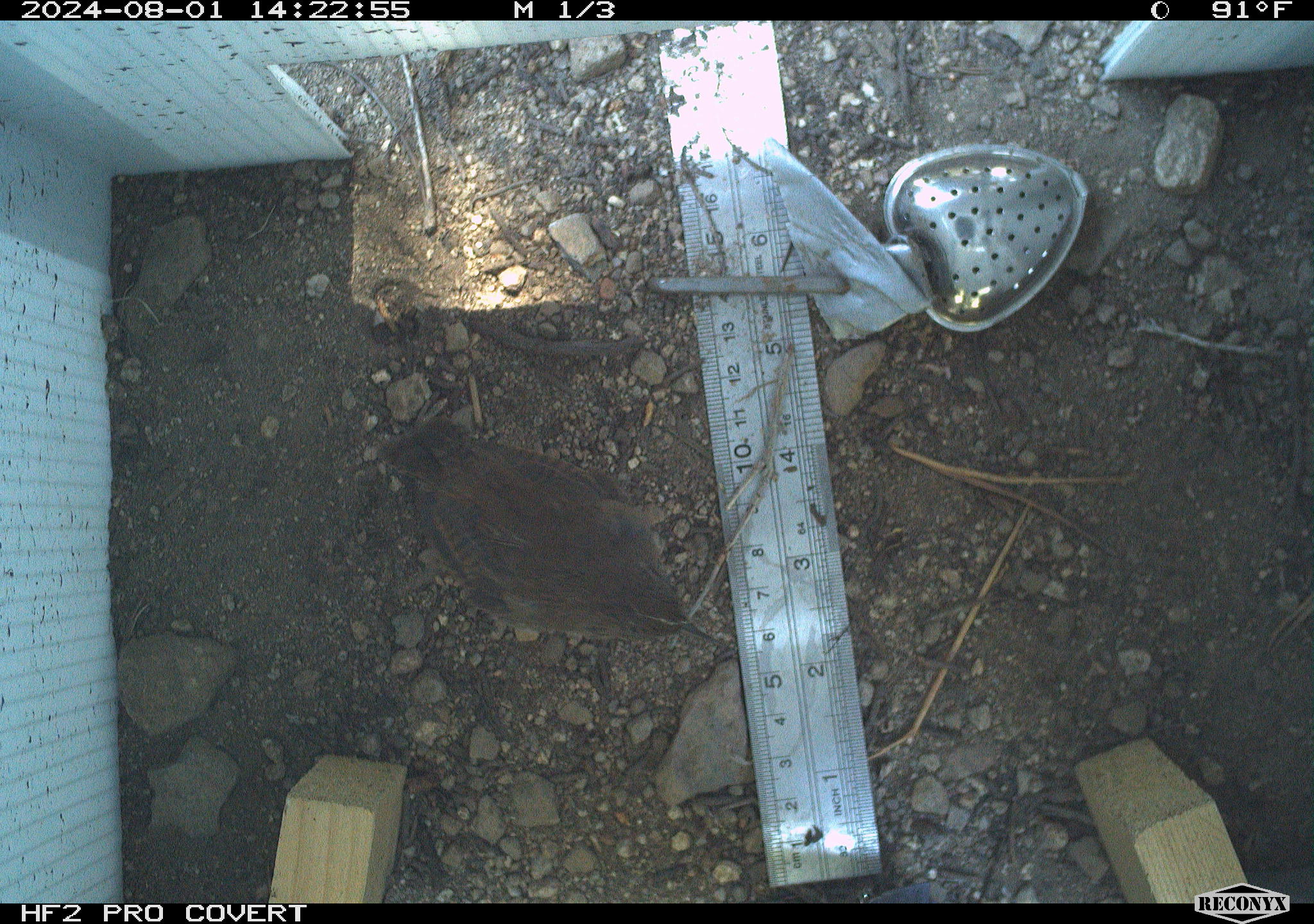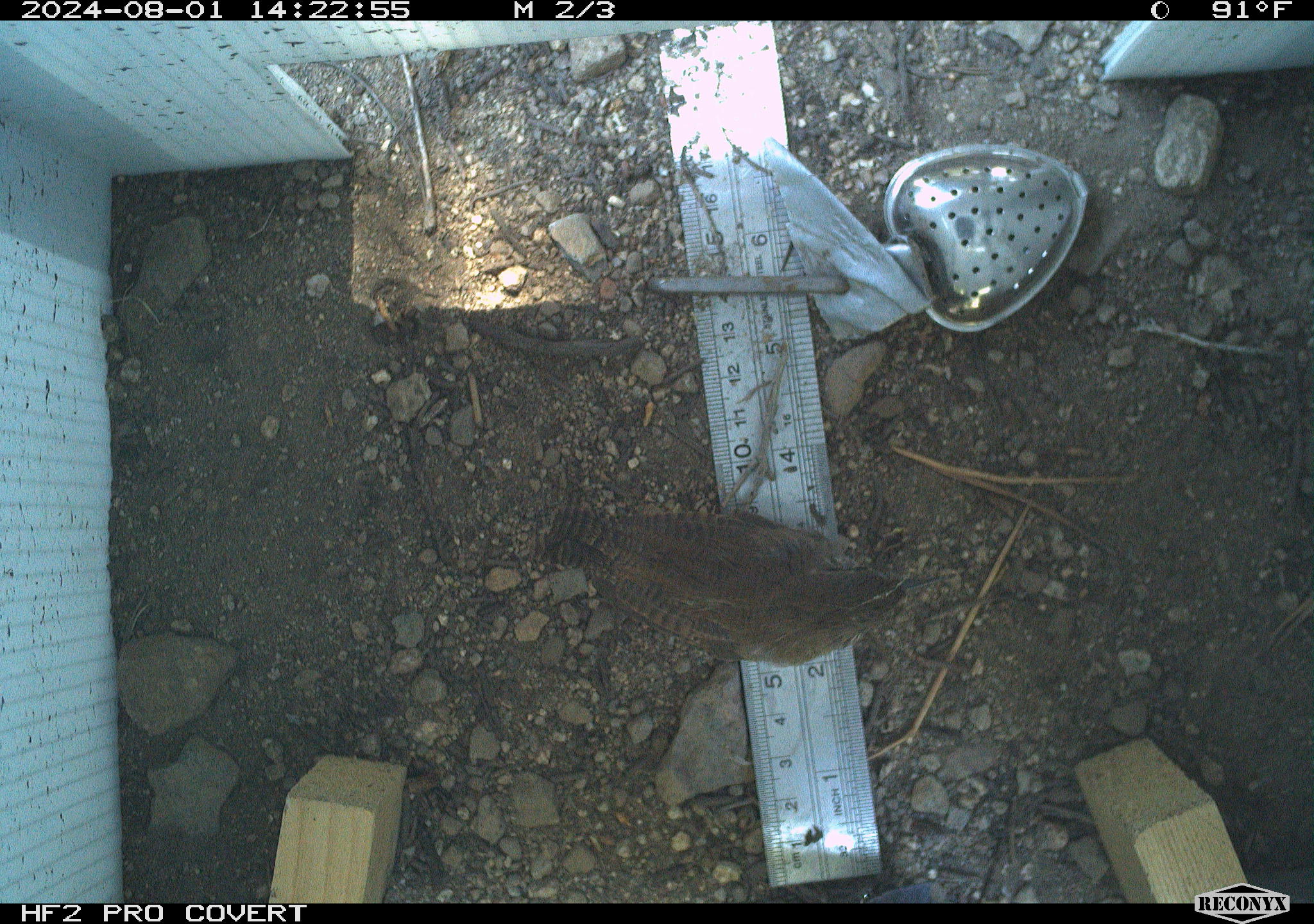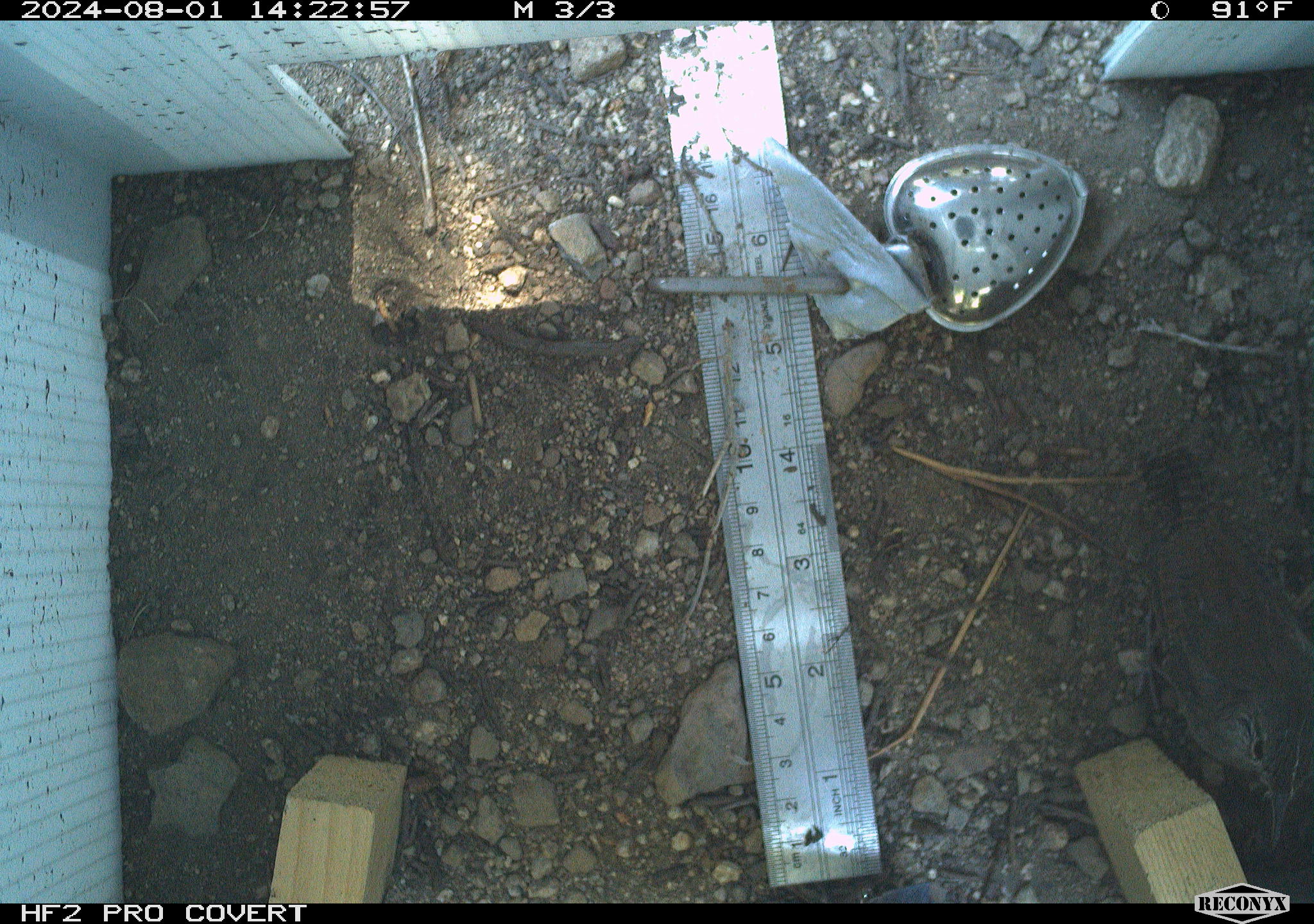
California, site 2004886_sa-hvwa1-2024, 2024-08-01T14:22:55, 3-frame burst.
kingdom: Animalia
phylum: Chordata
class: Aves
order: Passeriformes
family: Troglodytidae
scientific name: Troglodytidae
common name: wren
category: troglodytidae family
Troglodytidae family (wren) (Troglodytidae).